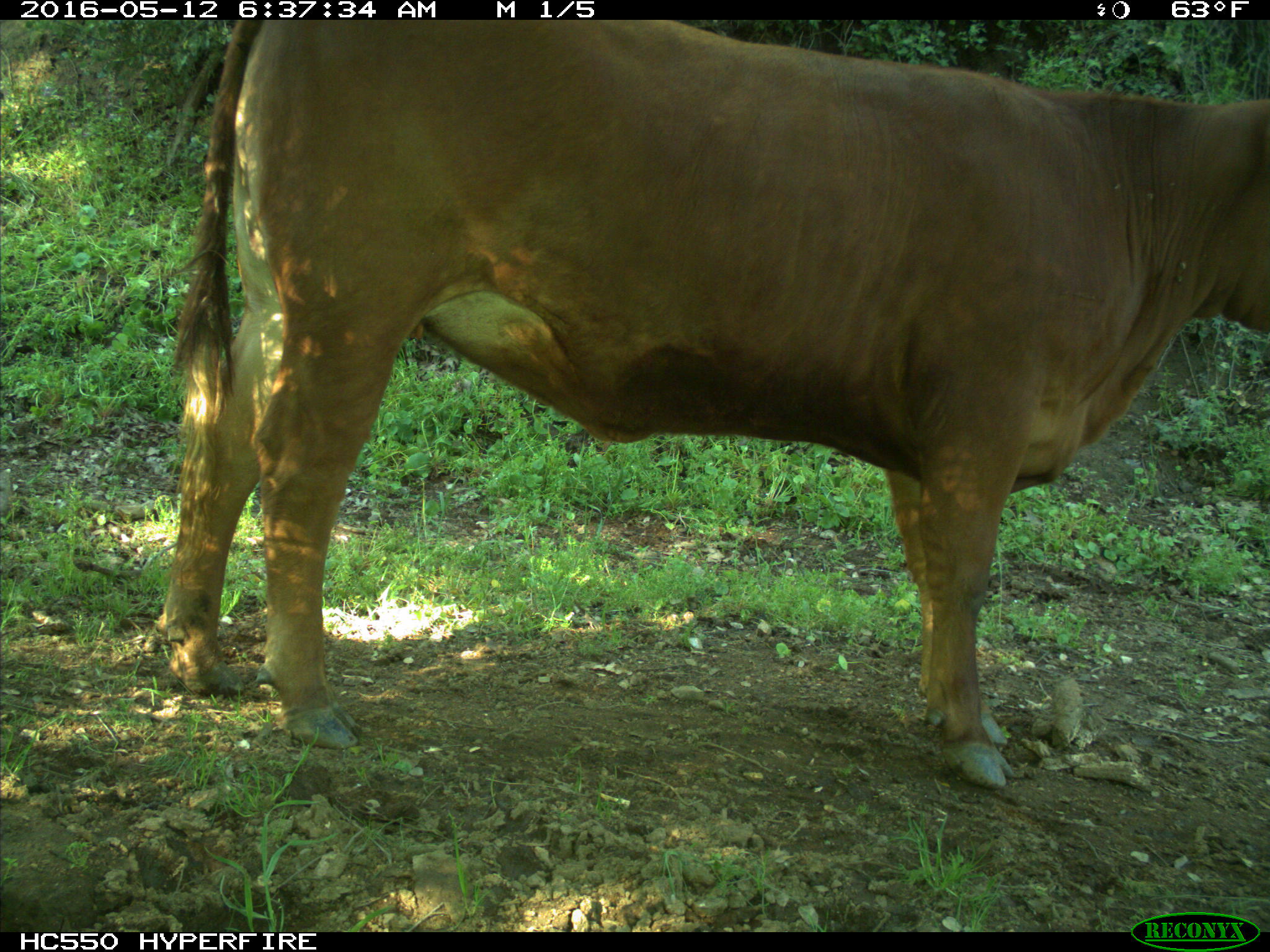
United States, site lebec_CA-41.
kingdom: Animalia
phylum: Chordata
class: Mammalia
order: Artiodactyla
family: Bovidae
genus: Bos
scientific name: Bos taurus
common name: domestic cow